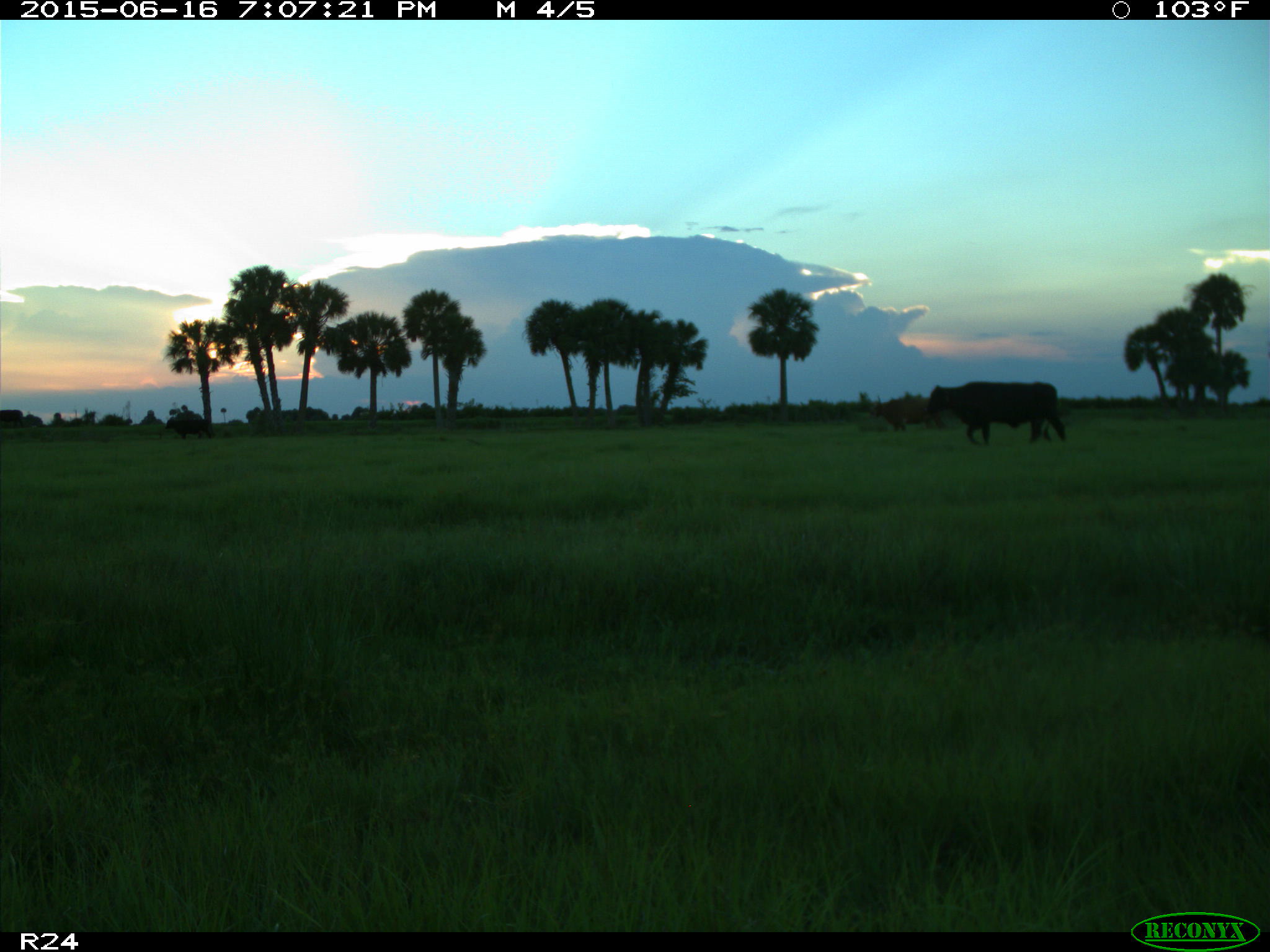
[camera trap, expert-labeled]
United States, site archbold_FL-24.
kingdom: Animalia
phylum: Chordata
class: Mammalia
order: Artiodactyla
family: Bovidae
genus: Bos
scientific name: Bos taurus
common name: domestic cow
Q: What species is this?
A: Bos taurus (domestic cow).